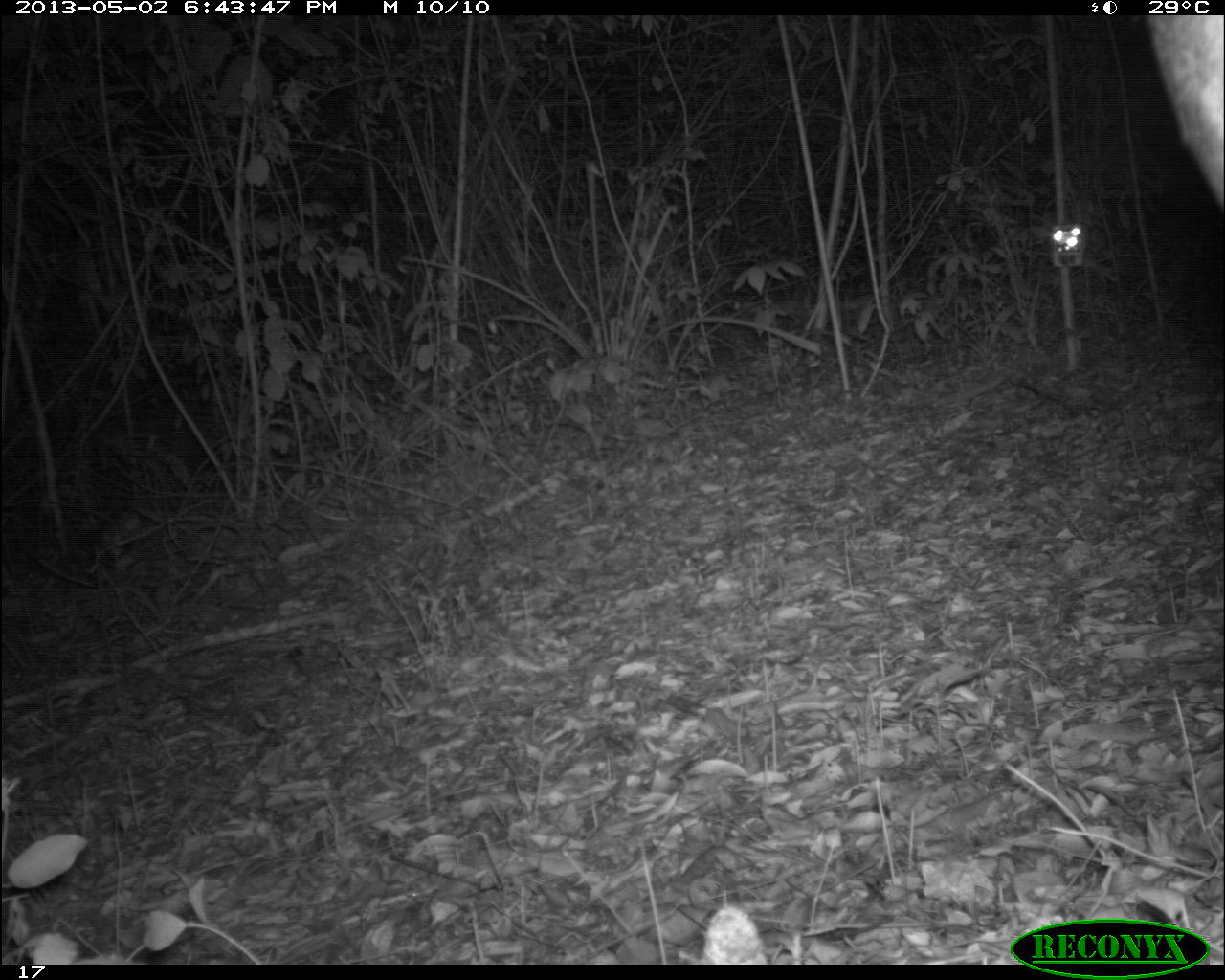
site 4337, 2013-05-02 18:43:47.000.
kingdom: Animalia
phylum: Chordata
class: Mammalia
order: Perissodactyla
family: Tapiridae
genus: Tapirus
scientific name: Tapirus bairdii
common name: baird's tapir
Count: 1.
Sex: female.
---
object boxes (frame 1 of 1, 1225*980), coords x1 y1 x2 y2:
tapirus bairdii: 699 906 768 964